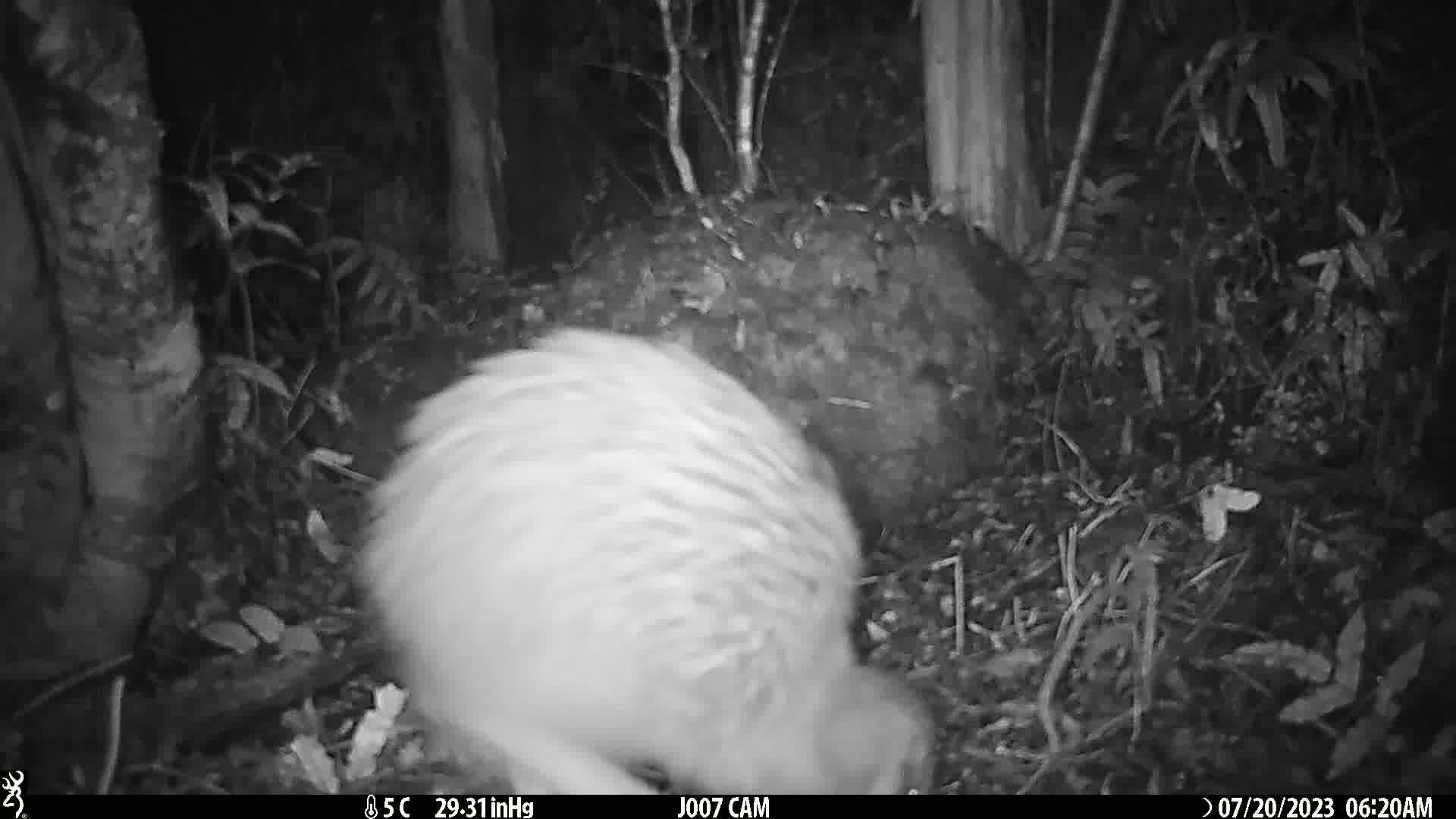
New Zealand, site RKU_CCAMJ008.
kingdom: Animalia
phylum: Chordata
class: Aves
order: Apterygiformes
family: Apterygidae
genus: Apteryx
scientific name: Apteryx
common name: kiwi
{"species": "kiwi (Apteryx)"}